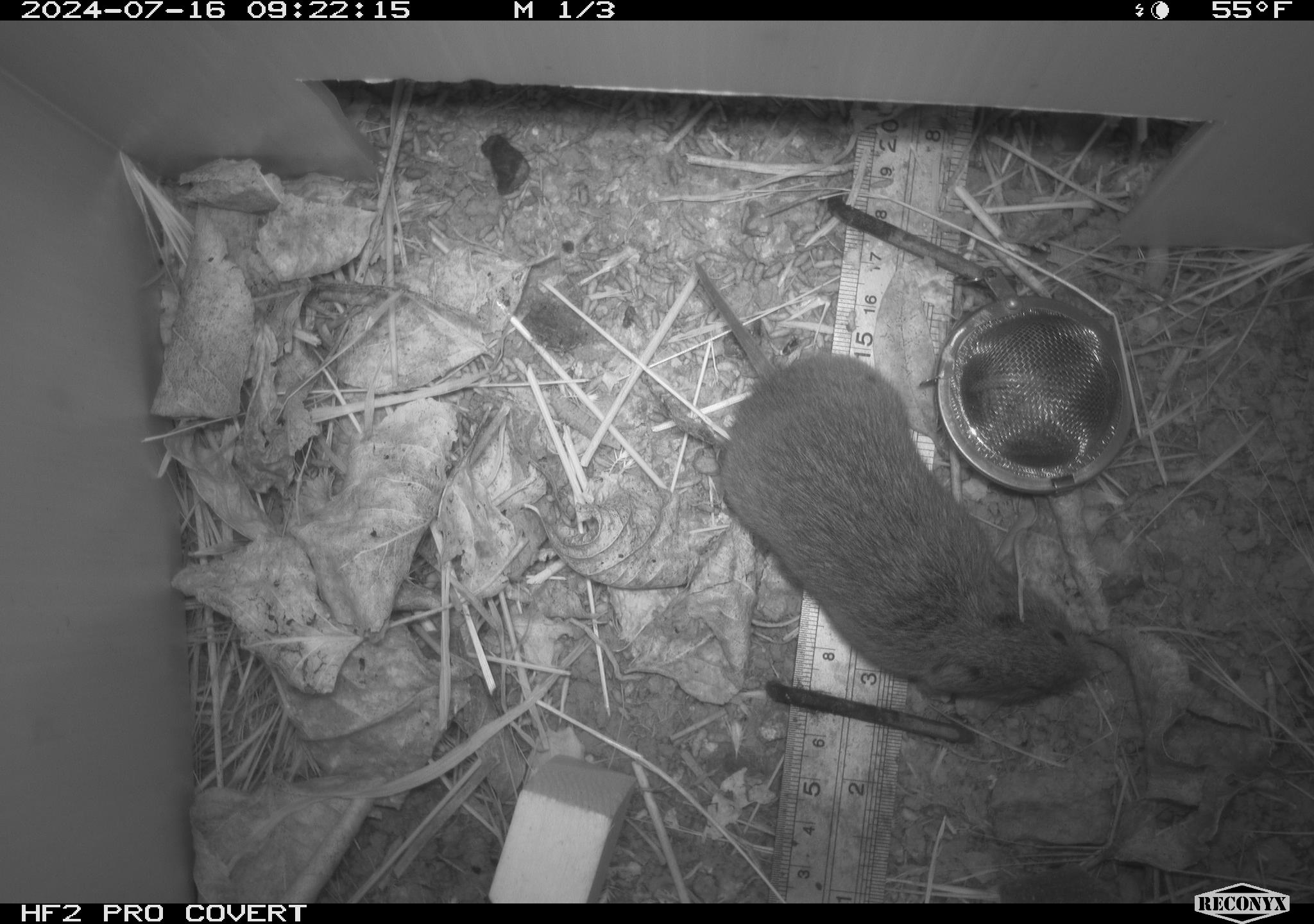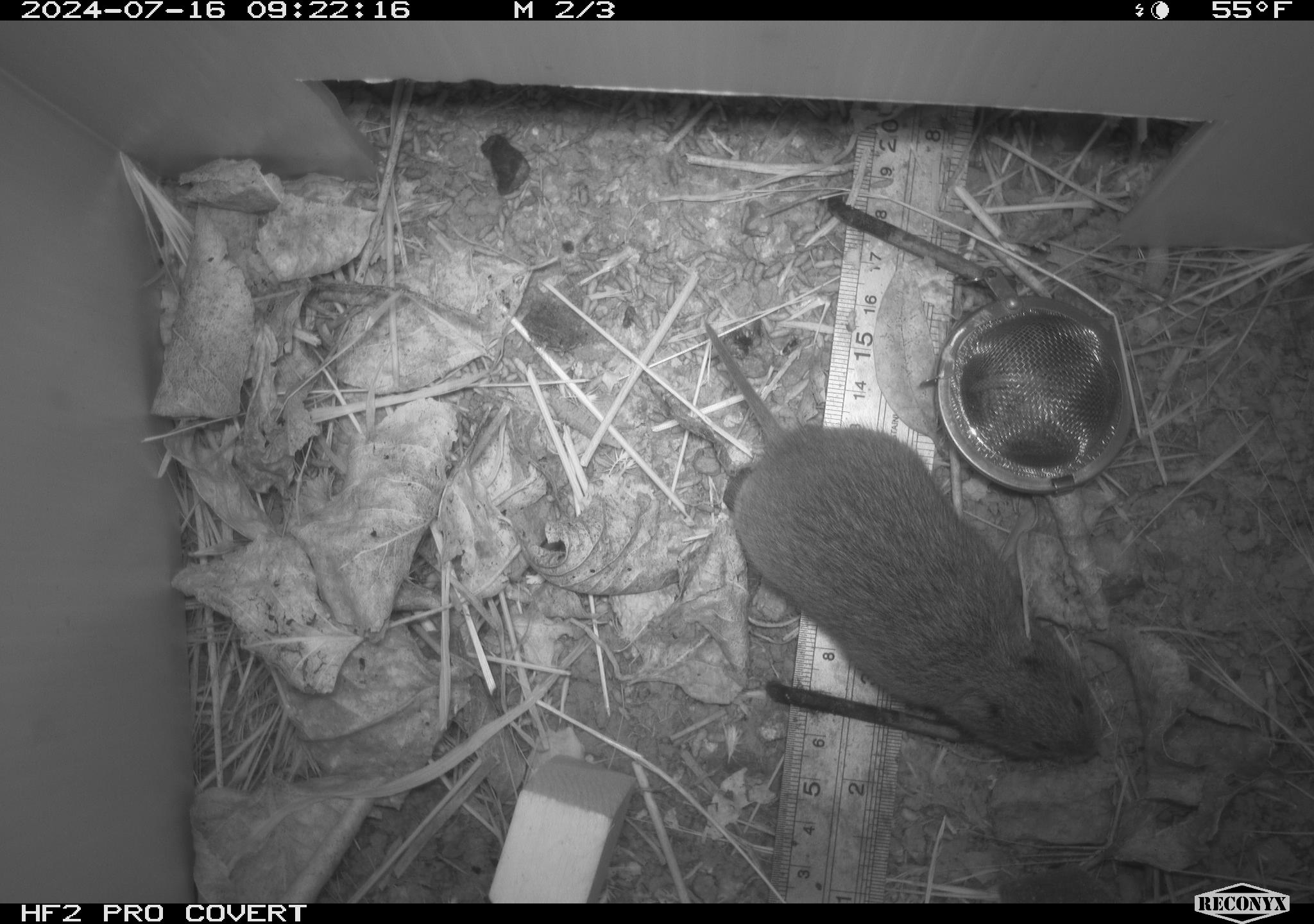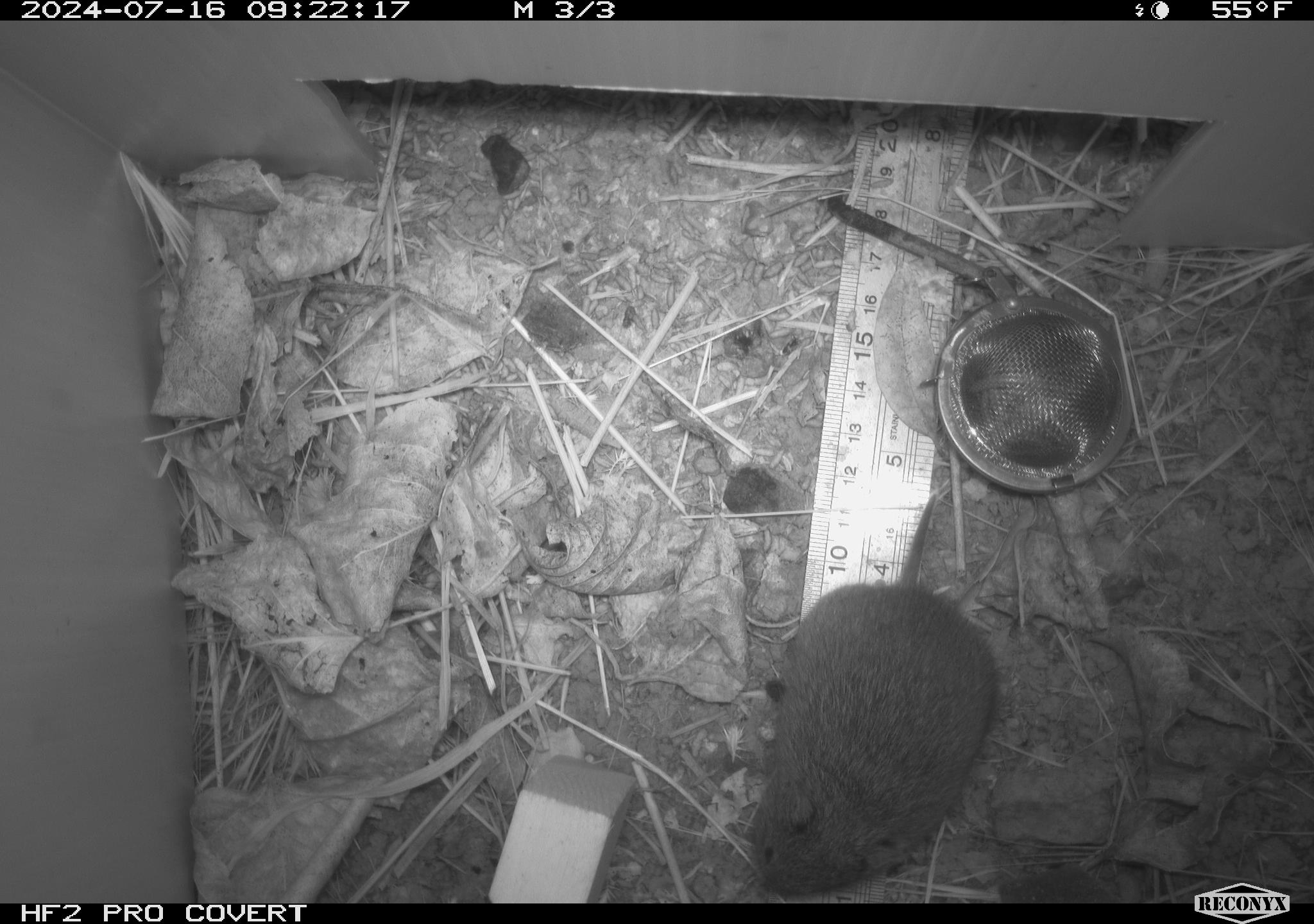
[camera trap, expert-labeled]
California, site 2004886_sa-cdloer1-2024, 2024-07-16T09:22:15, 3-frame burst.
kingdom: Animalia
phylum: Chordata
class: Mammalia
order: Rodentia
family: Cricetidae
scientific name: Arvicolinae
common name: voles, lemmings, and muskrats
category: arvicolinae subfamily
Arvicolinae subfamily (voles, lemmings, and muskrats) (Arvicolinae).